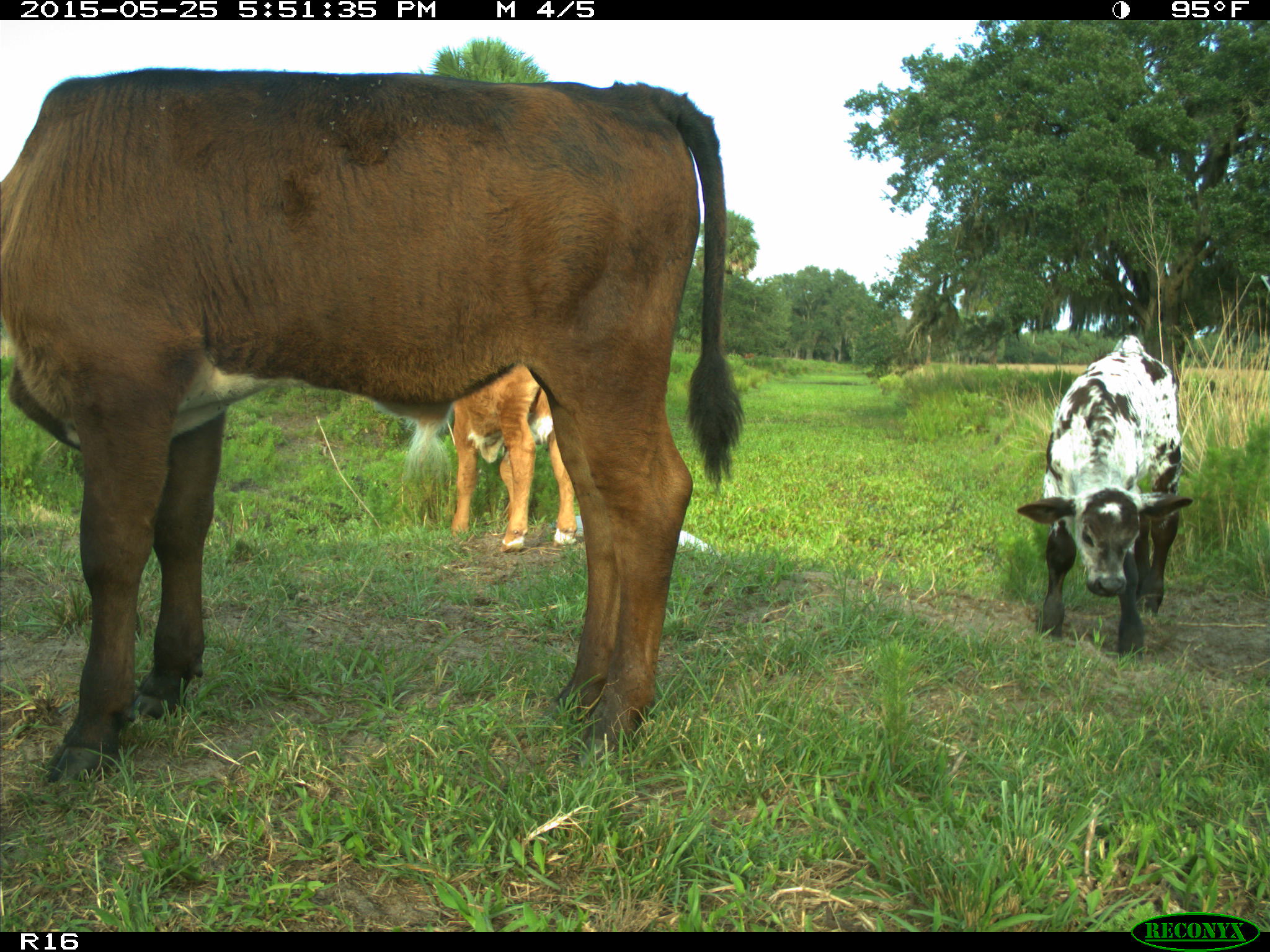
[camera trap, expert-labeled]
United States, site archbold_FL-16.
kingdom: Animalia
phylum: Chordata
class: Mammalia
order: Artiodactyla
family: Bovidae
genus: Bos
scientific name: Bos taurus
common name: domestic cow